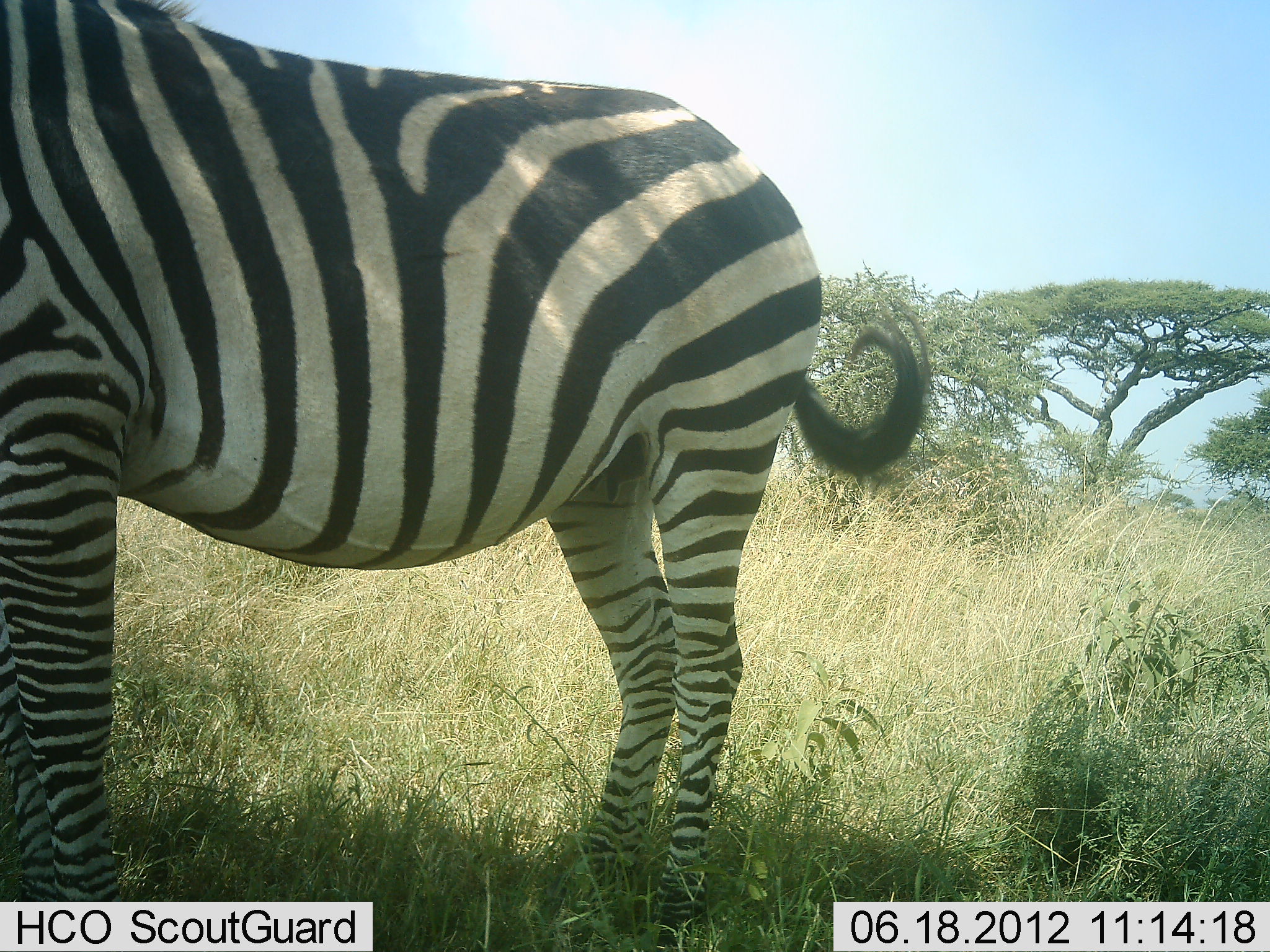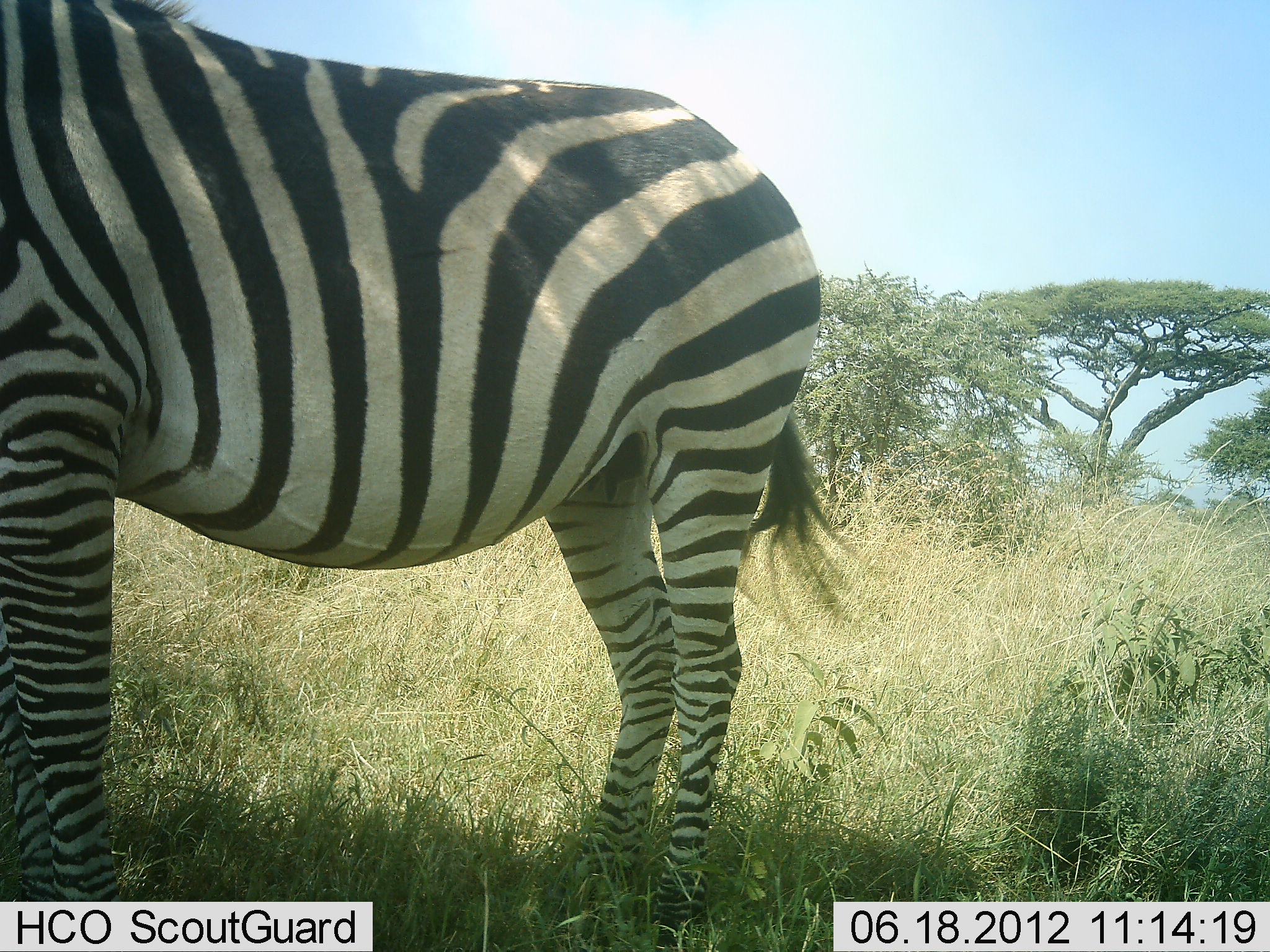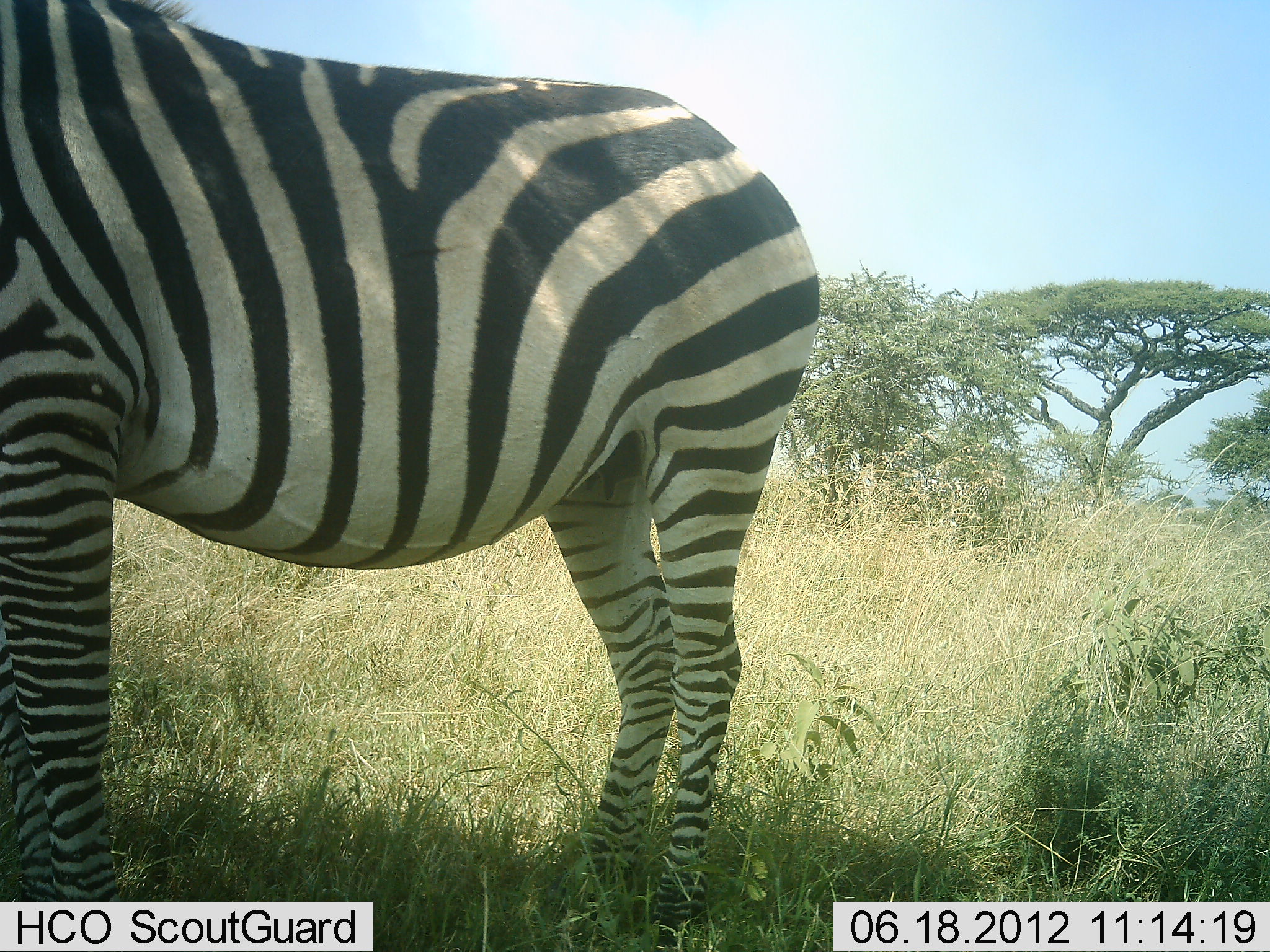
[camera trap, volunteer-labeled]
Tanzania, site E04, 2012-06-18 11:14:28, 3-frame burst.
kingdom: Animalia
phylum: Chordata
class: Mammalia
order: Perissodactyla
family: Equidae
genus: Equus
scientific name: Equus quagga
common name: plains zebra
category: zebra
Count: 1.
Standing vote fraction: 100%.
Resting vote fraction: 0%.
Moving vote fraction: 0%.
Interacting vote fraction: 0%.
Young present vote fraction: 0%.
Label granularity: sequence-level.